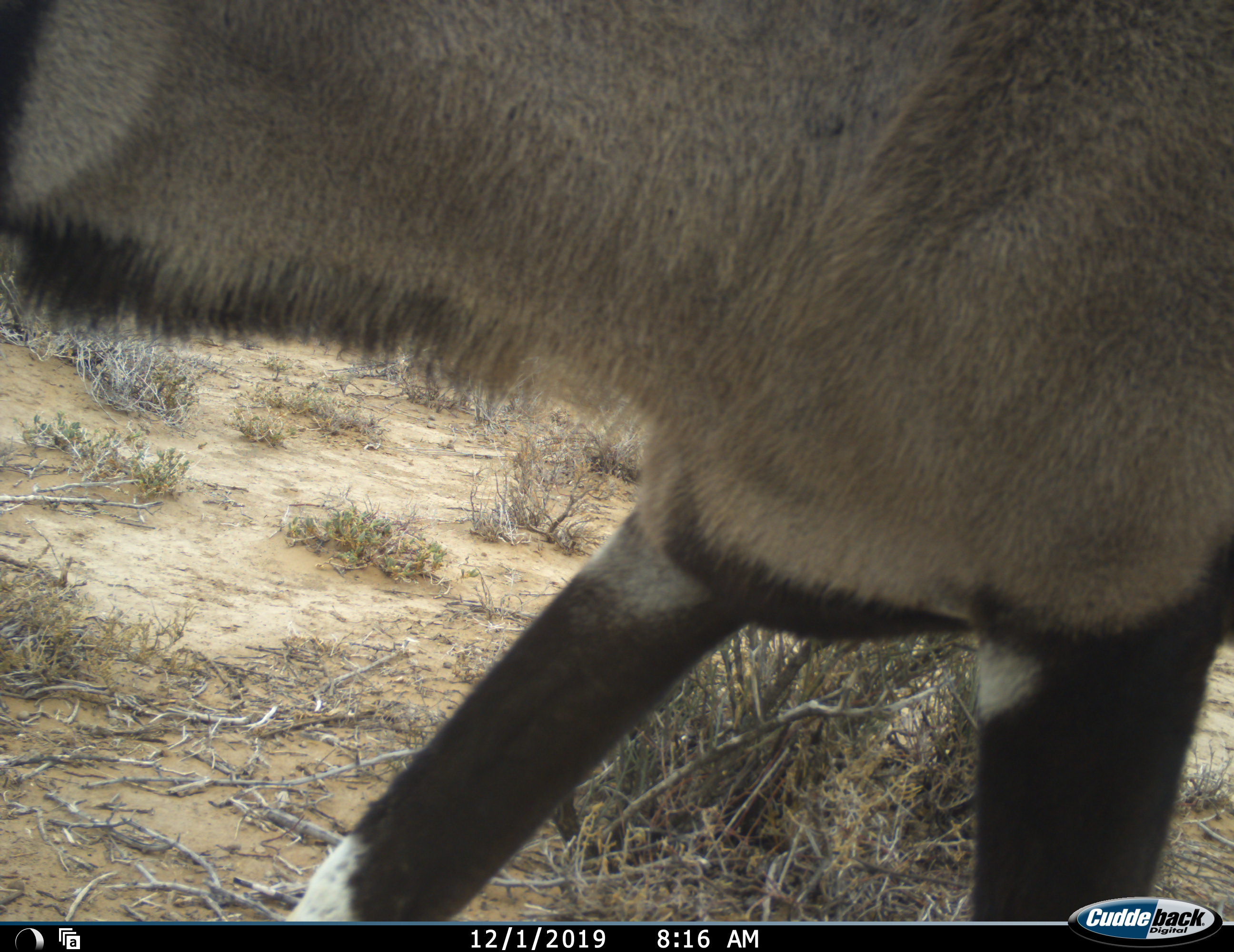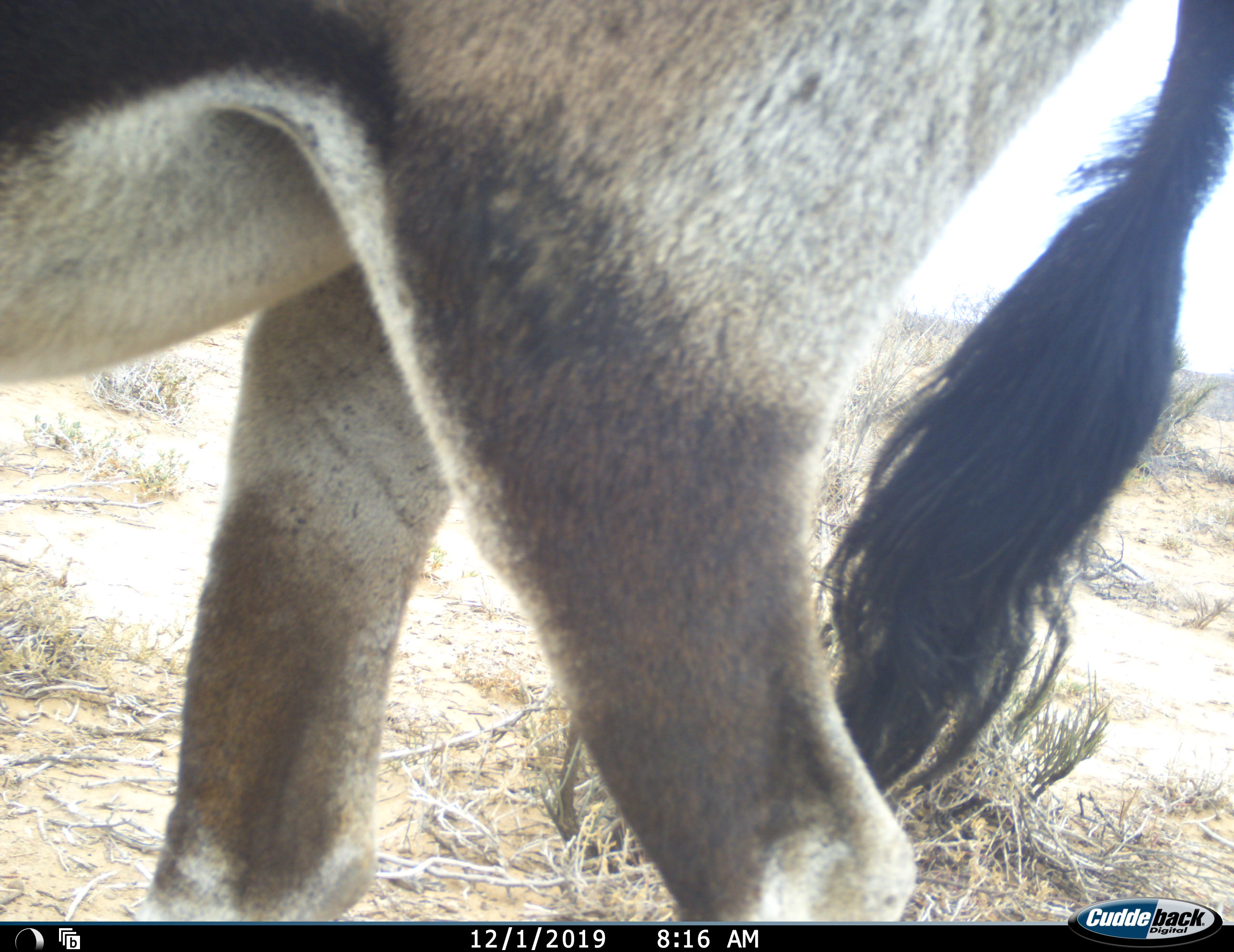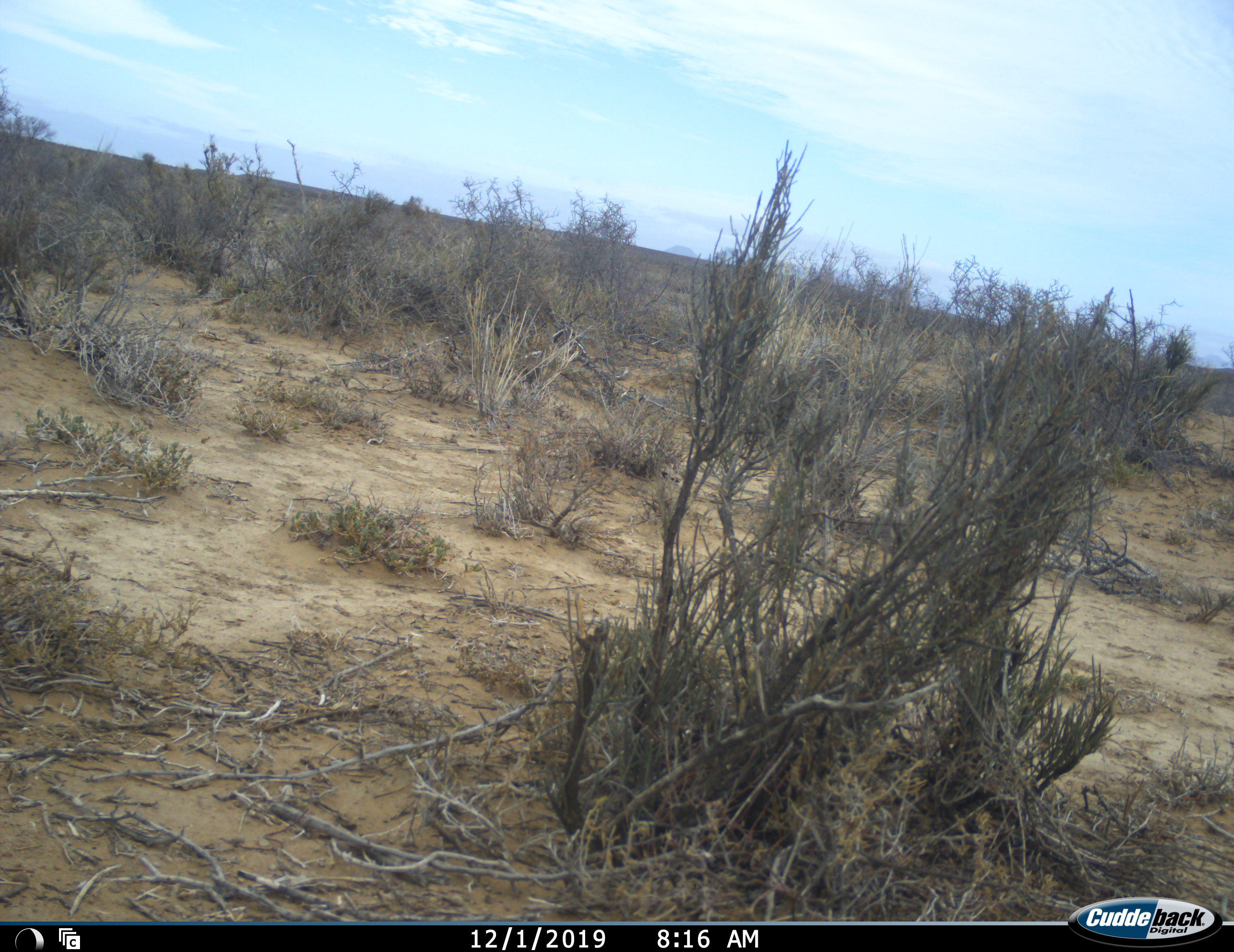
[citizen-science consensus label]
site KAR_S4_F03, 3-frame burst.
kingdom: Animalia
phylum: Chordata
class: Mammalia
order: Artiodactyla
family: Bovidae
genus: Oryx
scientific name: Oryx gazella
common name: gemsbok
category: oryx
Oryx (gemsbok) (Oryx gazella), count 1. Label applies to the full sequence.